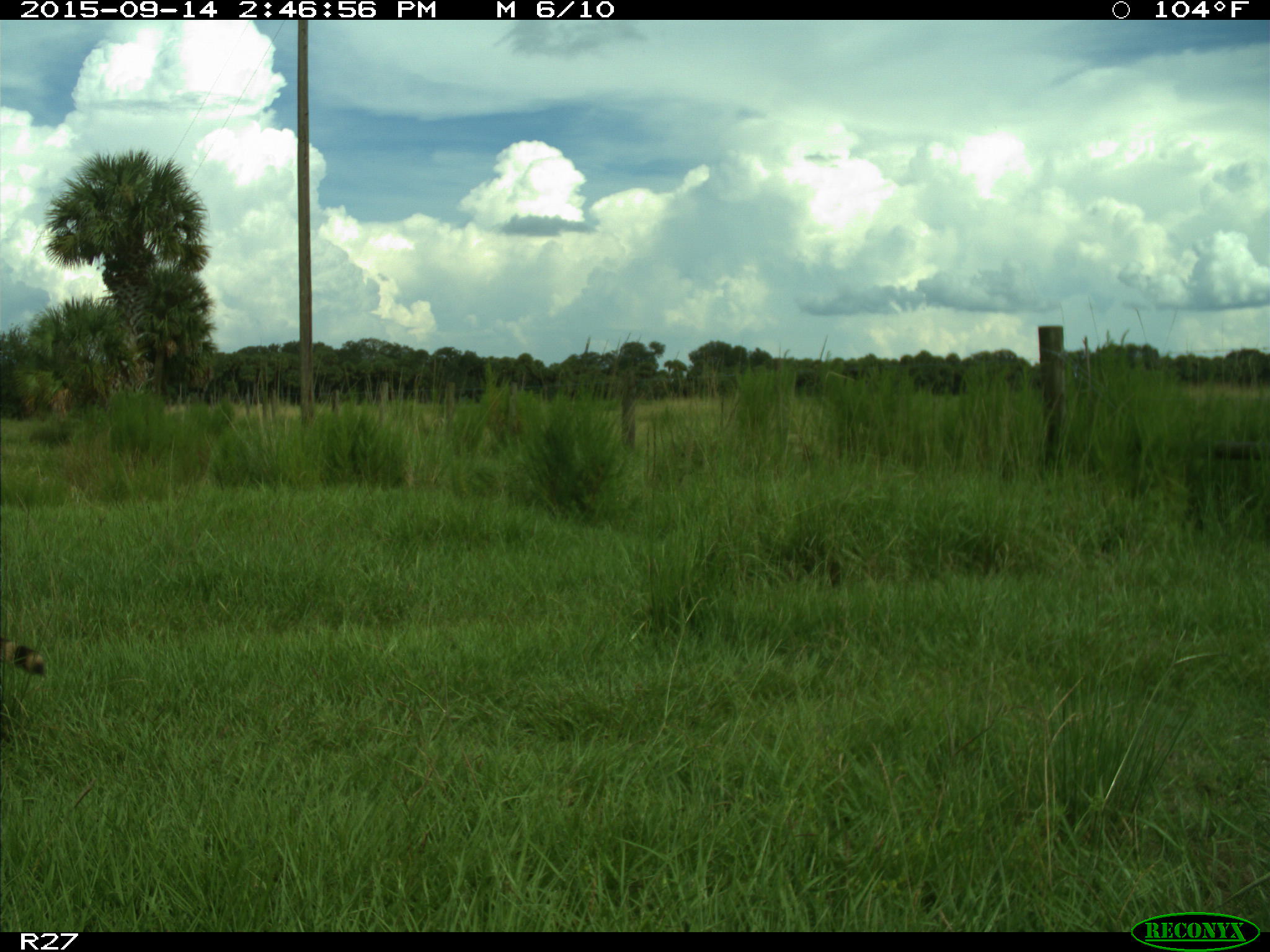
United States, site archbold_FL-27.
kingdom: Animalia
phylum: Chordata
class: Mammalia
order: Carnivora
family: Procyonidae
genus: Procyon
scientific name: Procyon lotor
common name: common raccoon